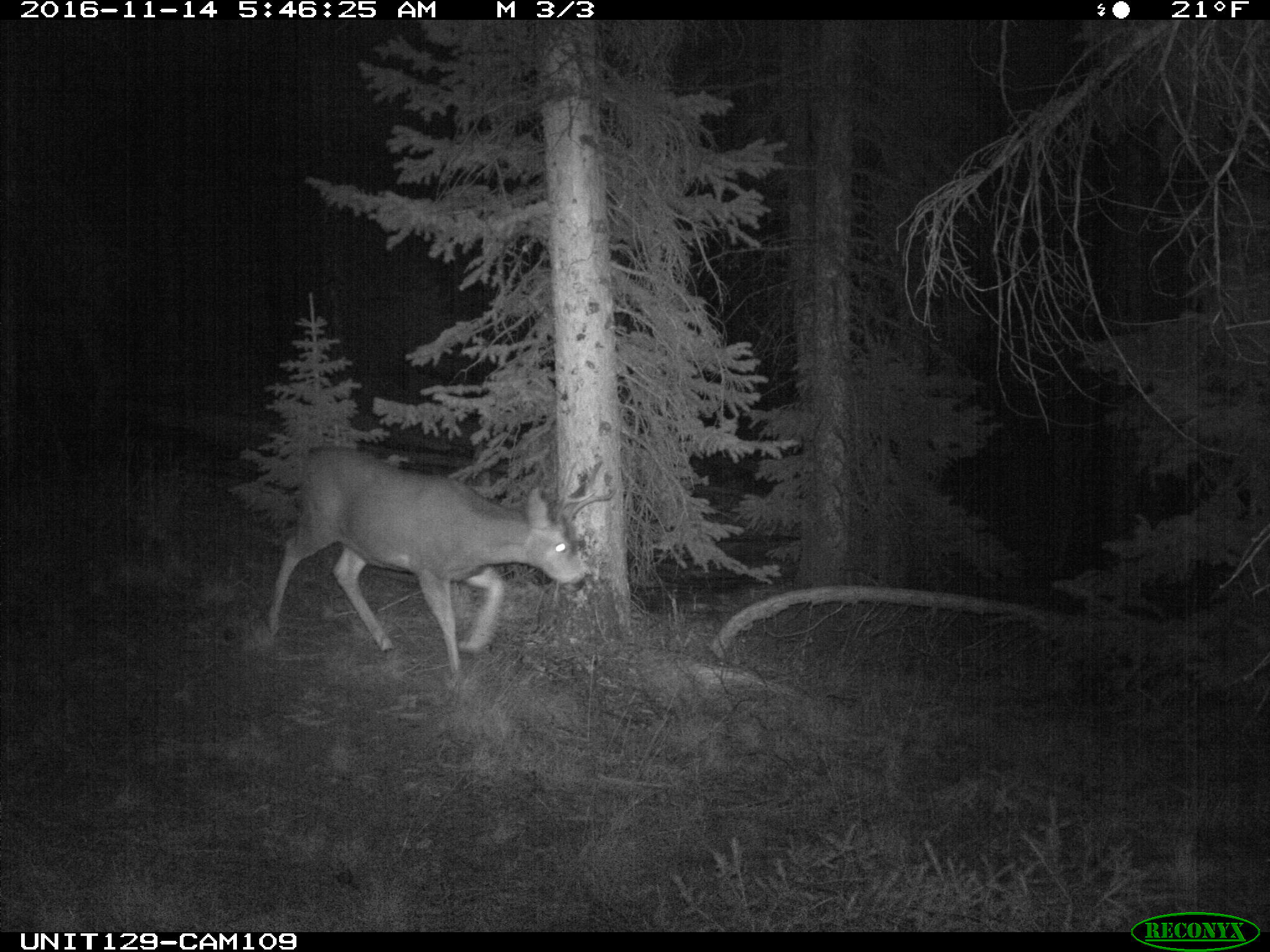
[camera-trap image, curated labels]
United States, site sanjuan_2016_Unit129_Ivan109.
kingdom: Animalia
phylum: Chordata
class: Mammalia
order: Artiodactyla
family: Cervidae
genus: Odocoileus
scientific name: Odocoileus hemionus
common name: mule deer